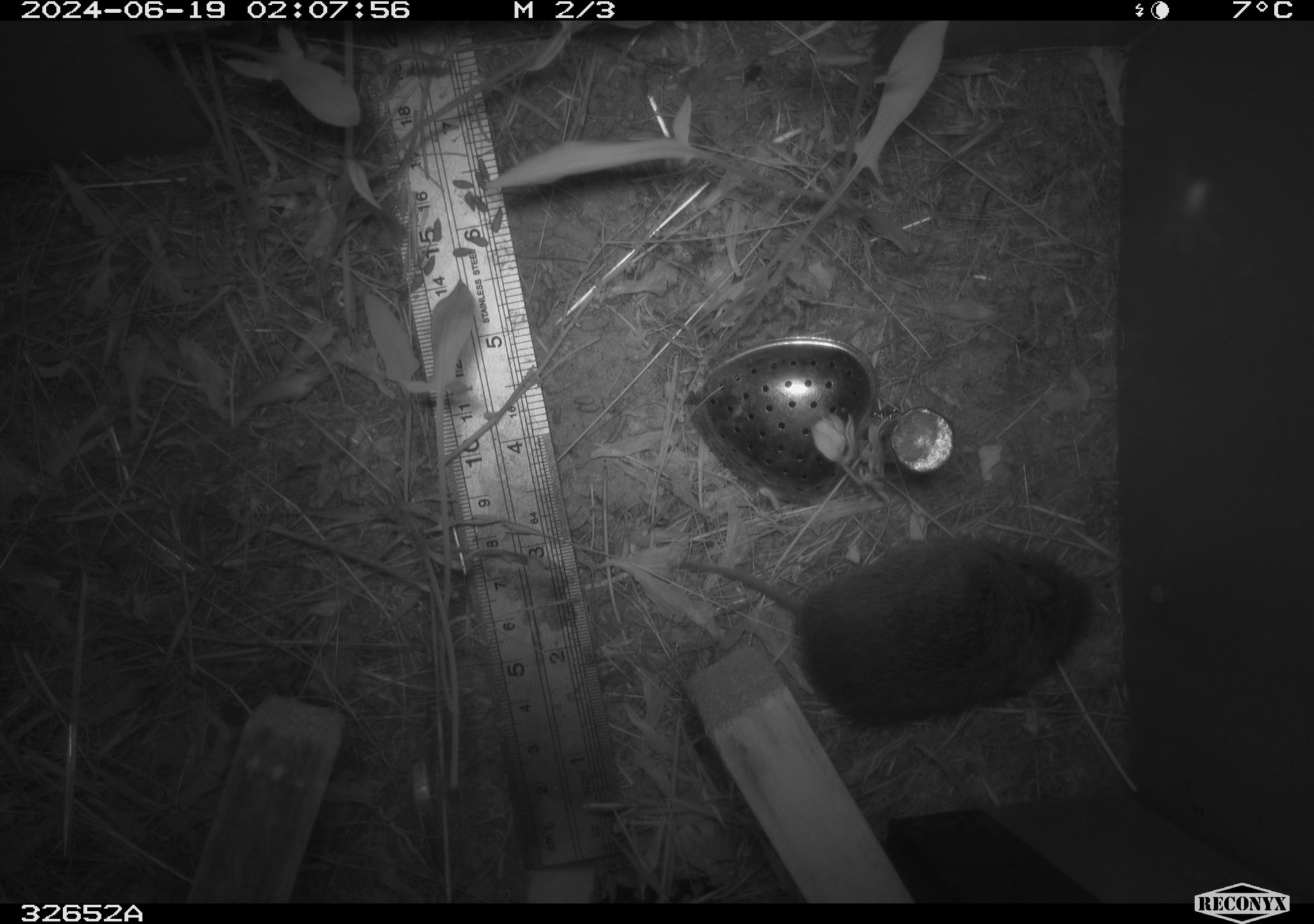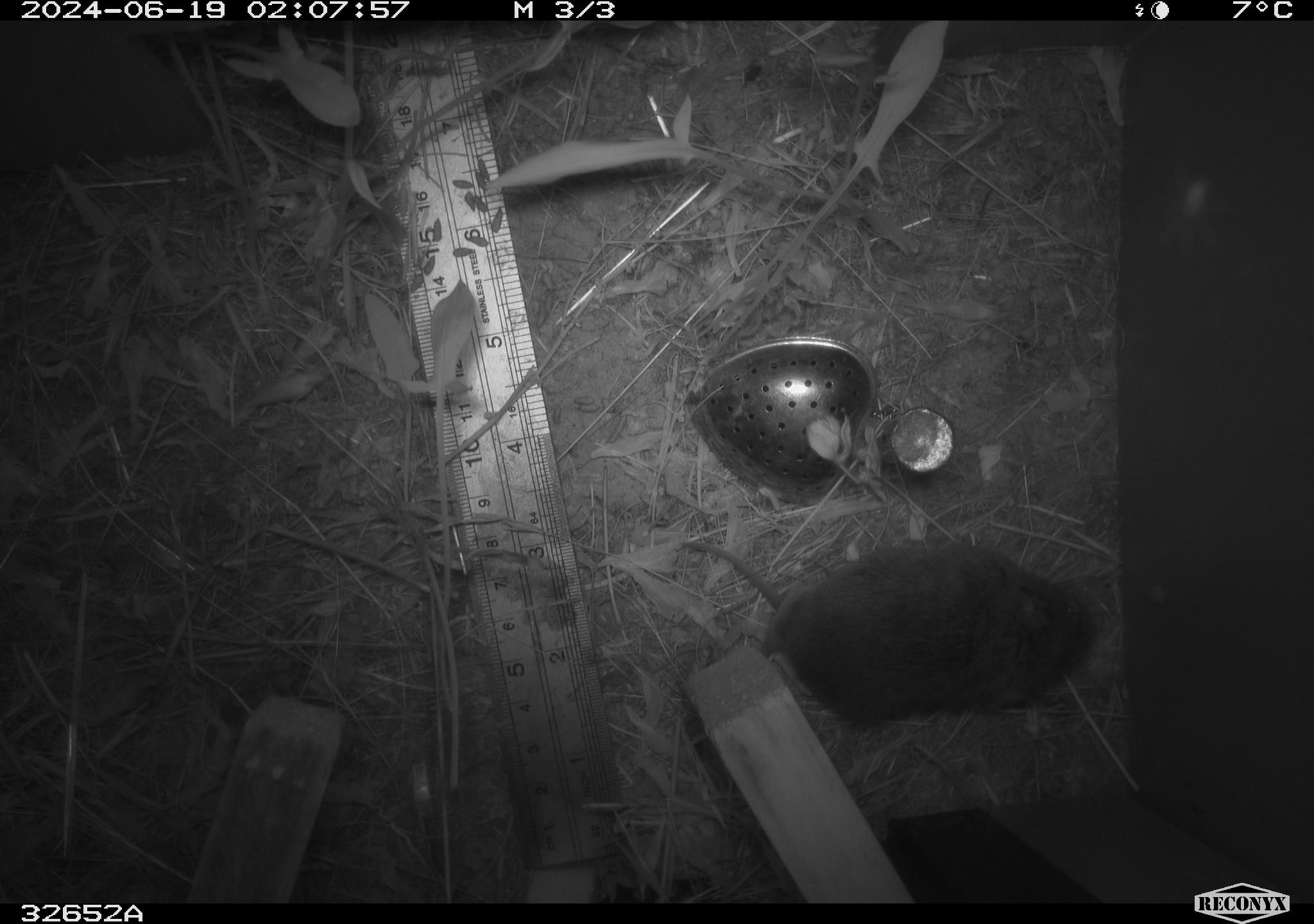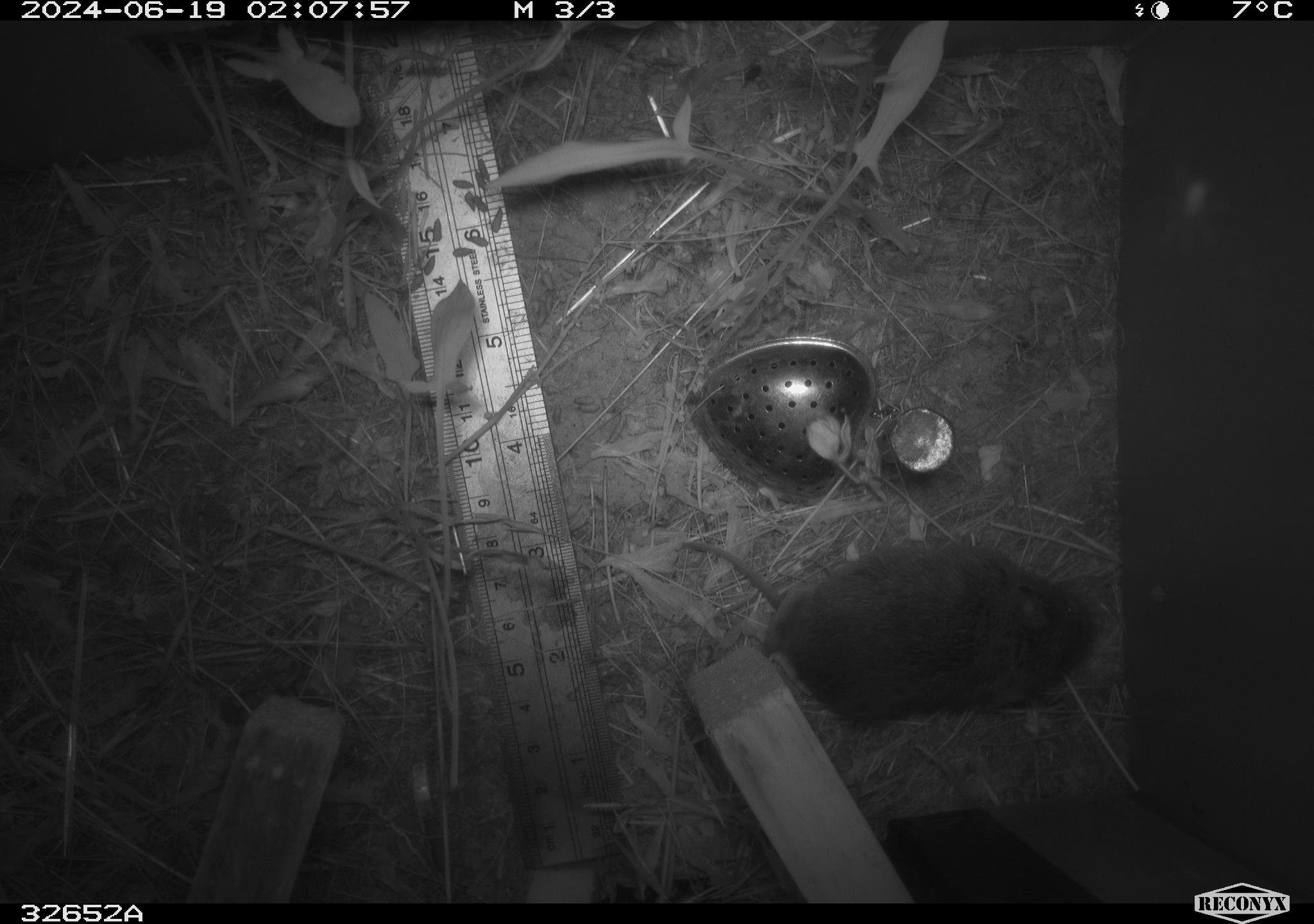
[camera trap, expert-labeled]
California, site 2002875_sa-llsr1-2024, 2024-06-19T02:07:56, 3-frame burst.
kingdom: Animalia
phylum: Chordata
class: Mammalia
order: Rodentia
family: Cricetidae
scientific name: Arvicolinae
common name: voles, lemmings, and muskrats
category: arvicolinae subfamily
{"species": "arvicolinae subfamily (voles, lemmings, and muskrats) (Arvicolinae)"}